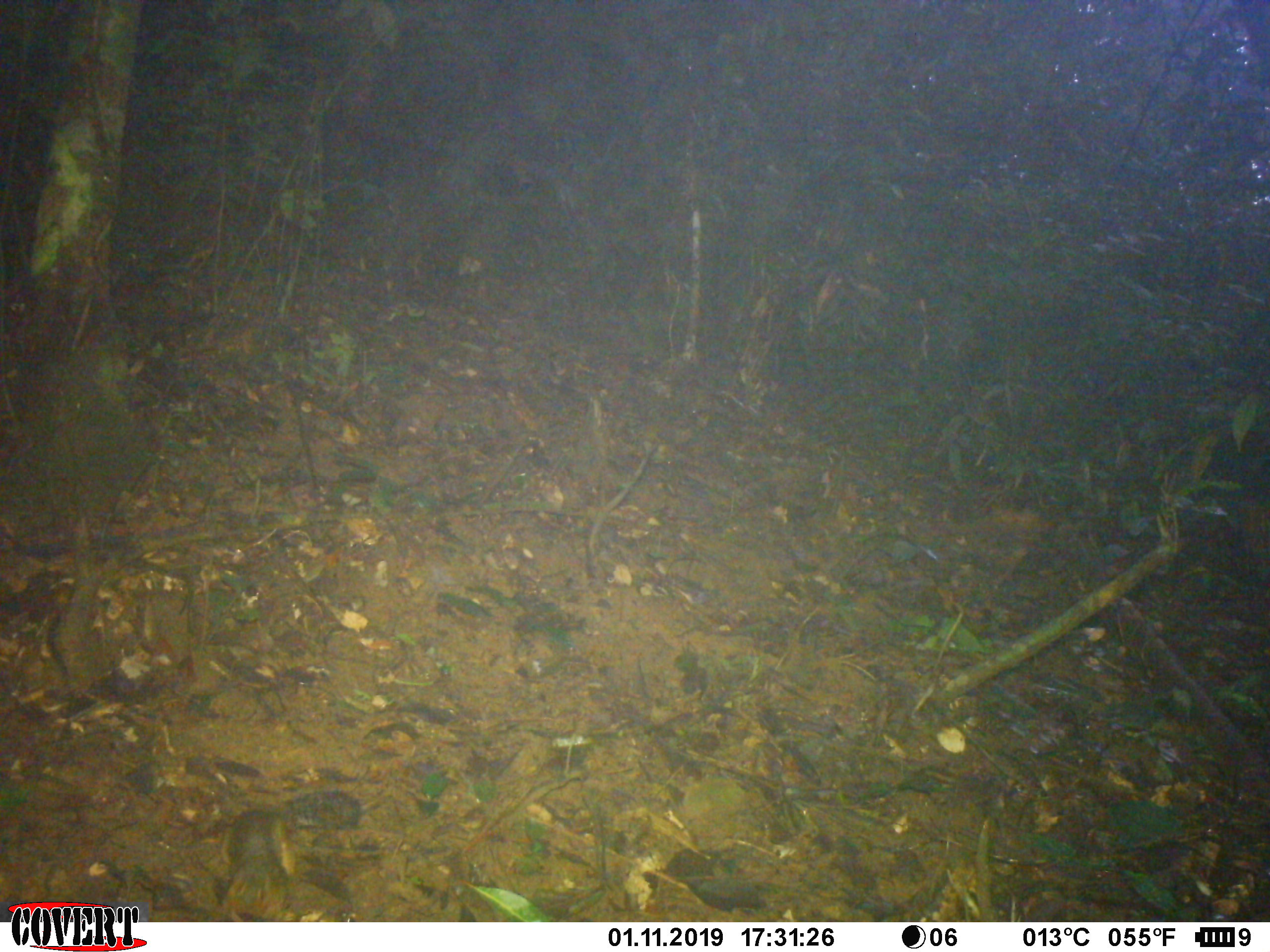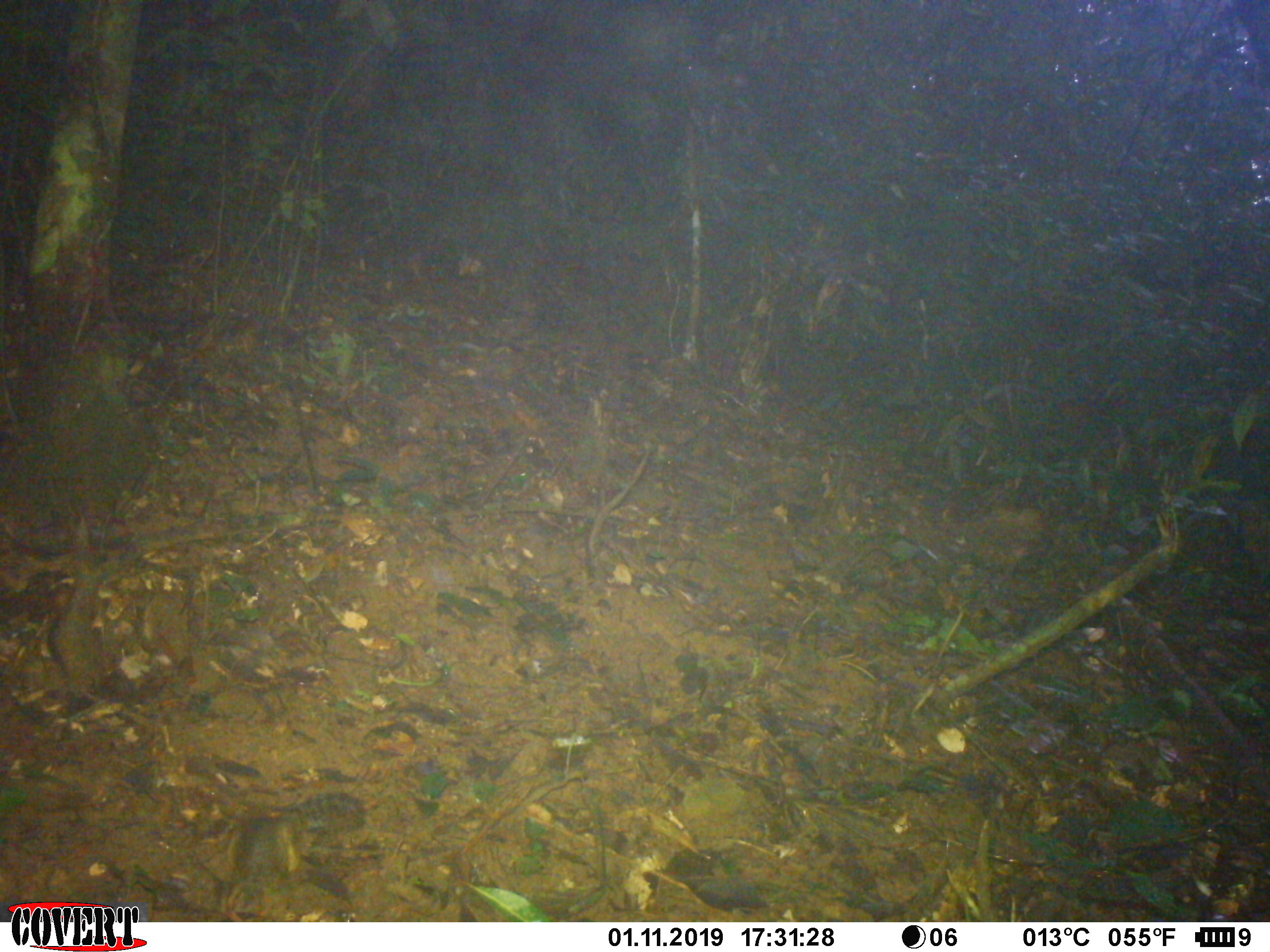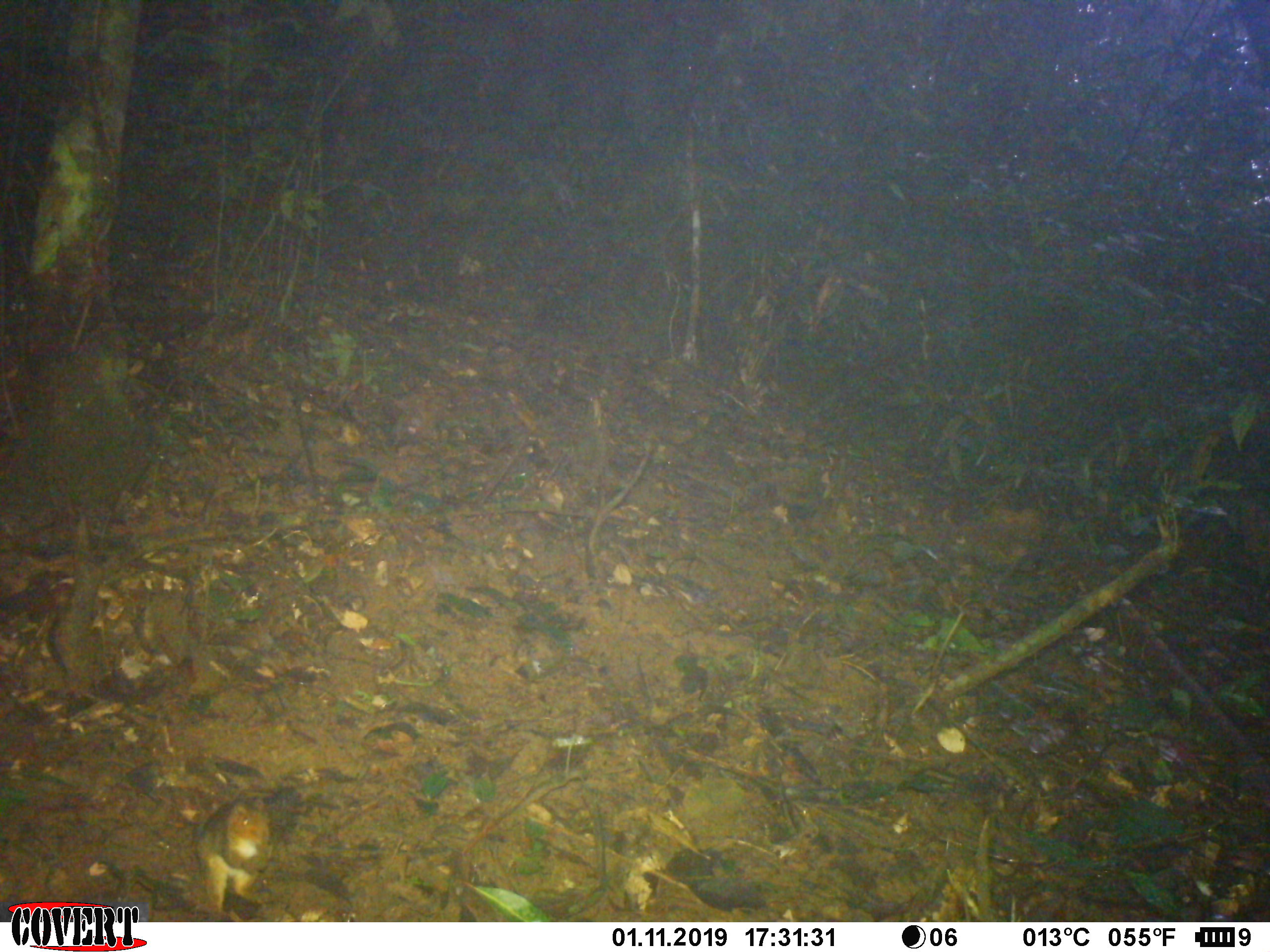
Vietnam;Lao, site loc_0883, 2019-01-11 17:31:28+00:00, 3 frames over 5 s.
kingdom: Animalia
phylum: Chordata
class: Mammalia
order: Rodentia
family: Sciuridae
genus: Dremomys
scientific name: Dremomys rufigenis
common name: red-cheeked squirrel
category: red cheeked squirrel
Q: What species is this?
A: Red cheeked squirrel (red-cheeked squirrel) (Dremomys rufigenis).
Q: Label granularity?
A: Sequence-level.